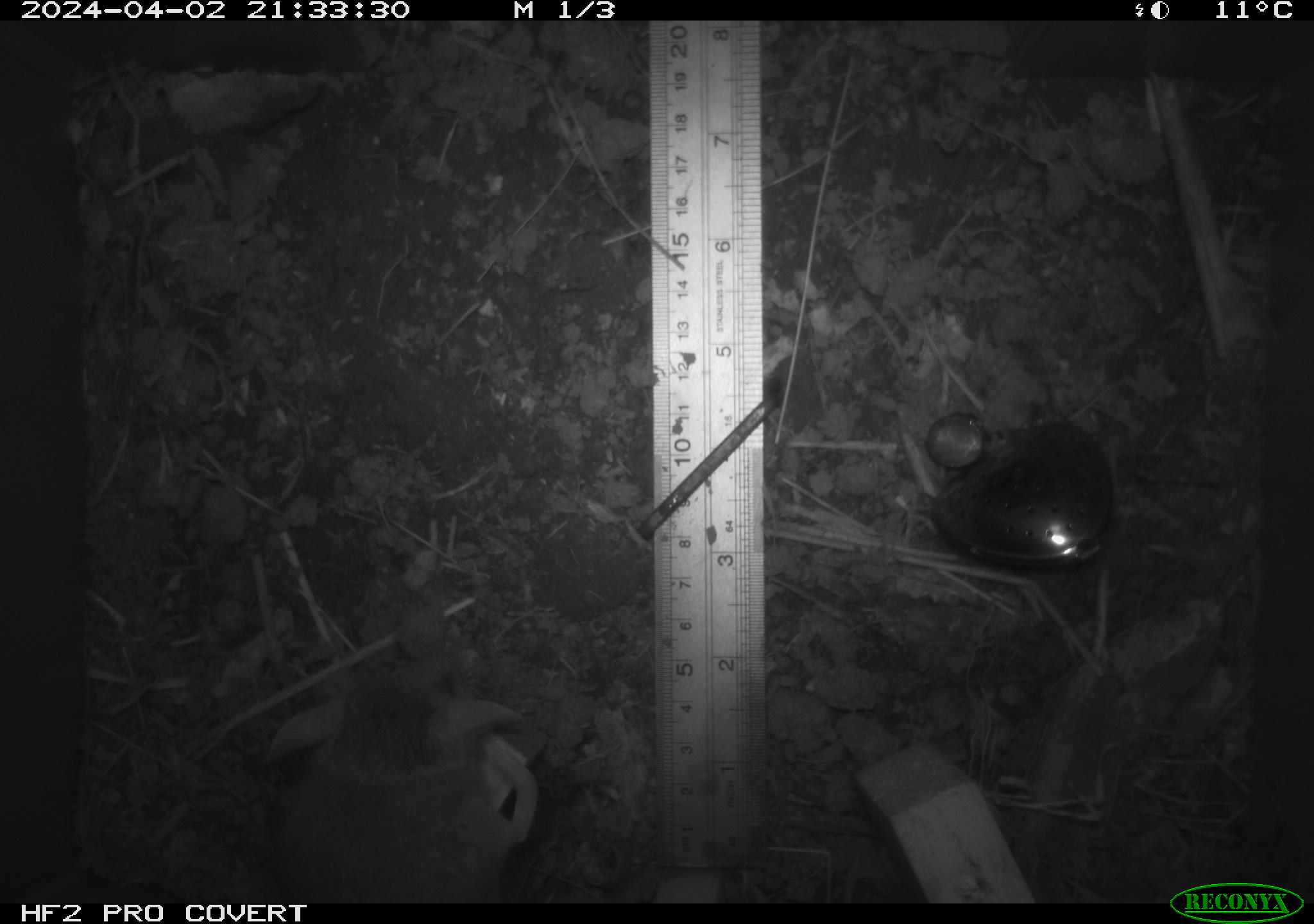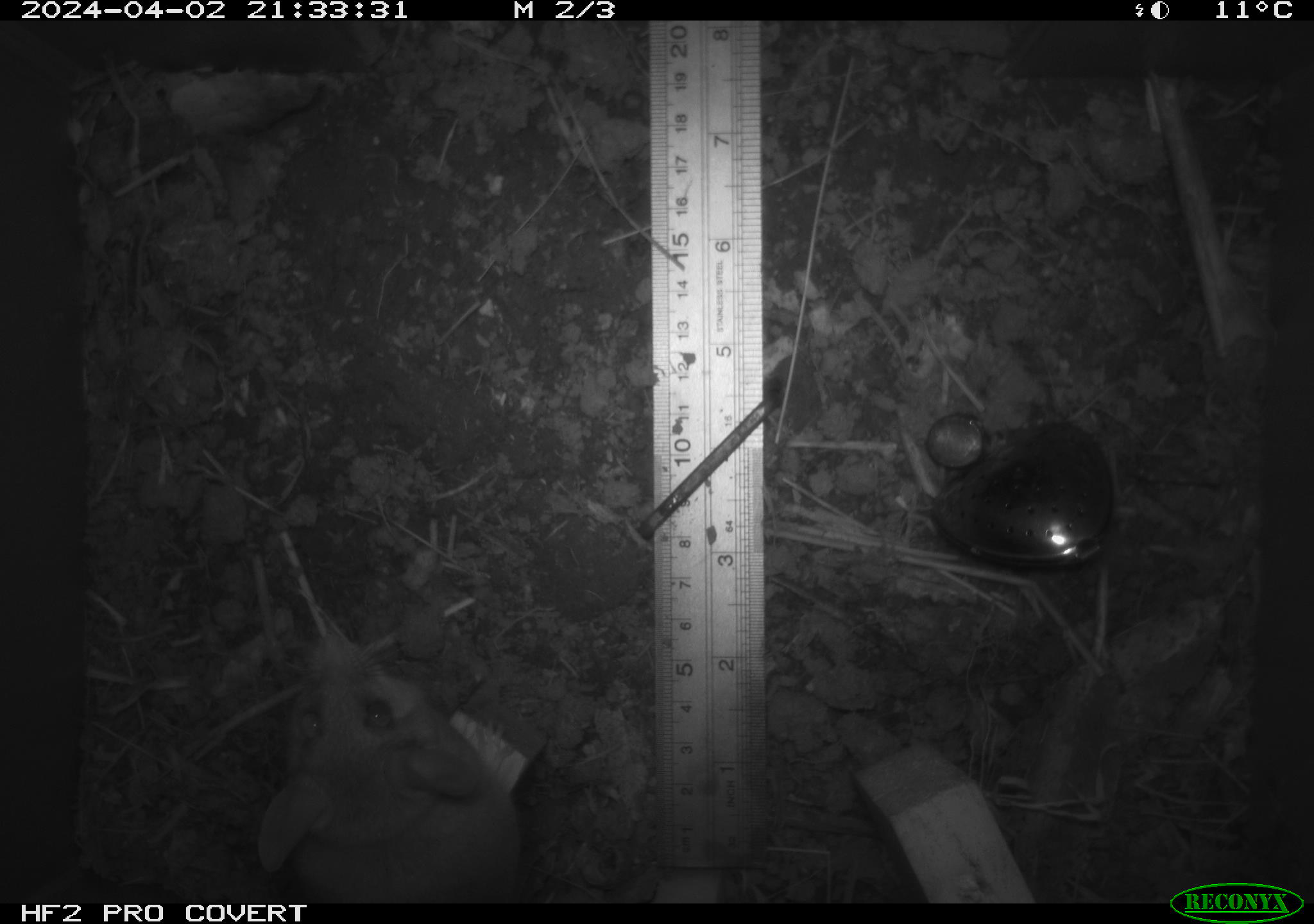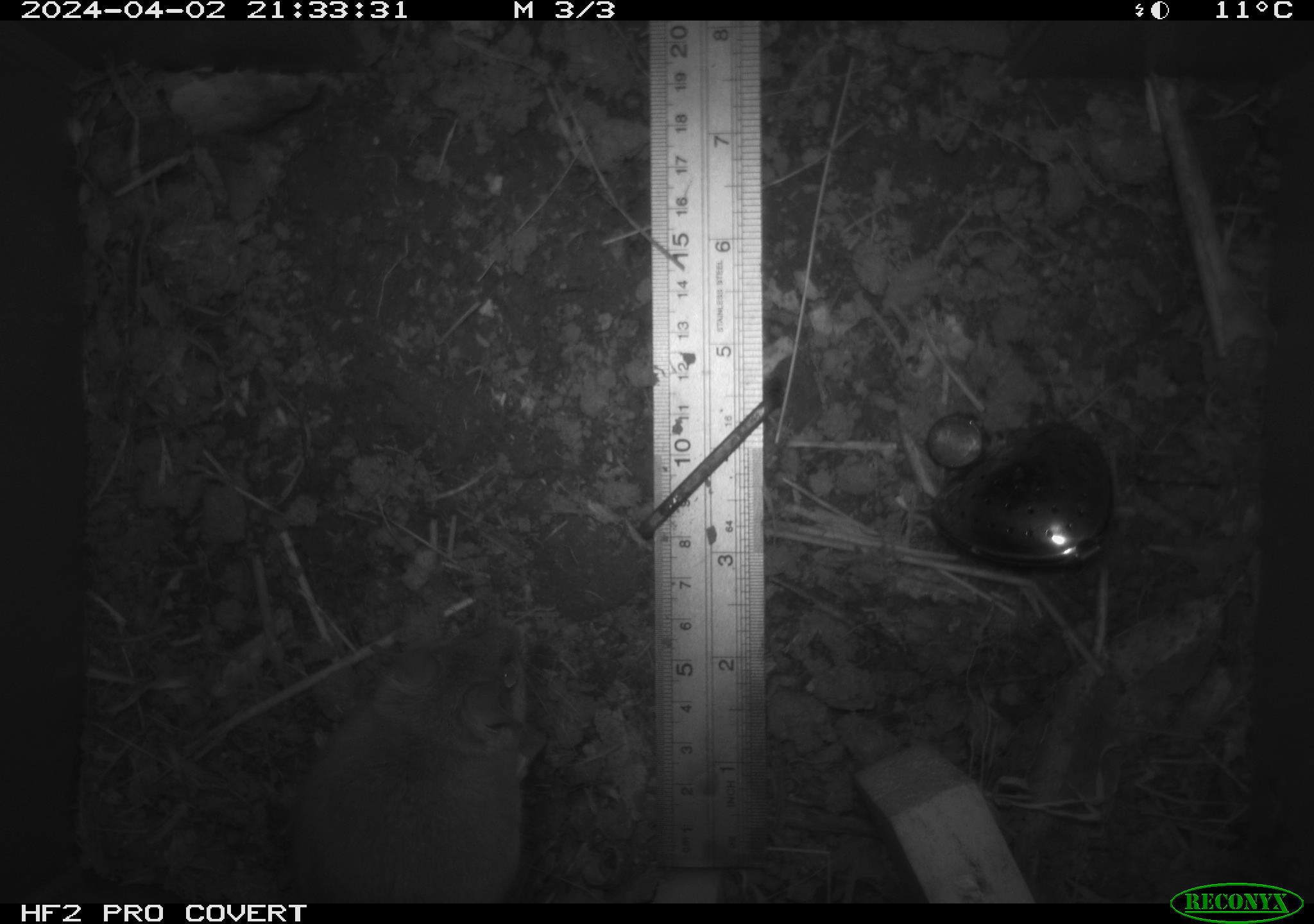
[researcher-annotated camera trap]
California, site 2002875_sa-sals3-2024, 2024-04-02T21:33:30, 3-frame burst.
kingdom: Animalia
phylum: Chordata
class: Mammalia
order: Rodentia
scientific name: Rodentia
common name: mouse species